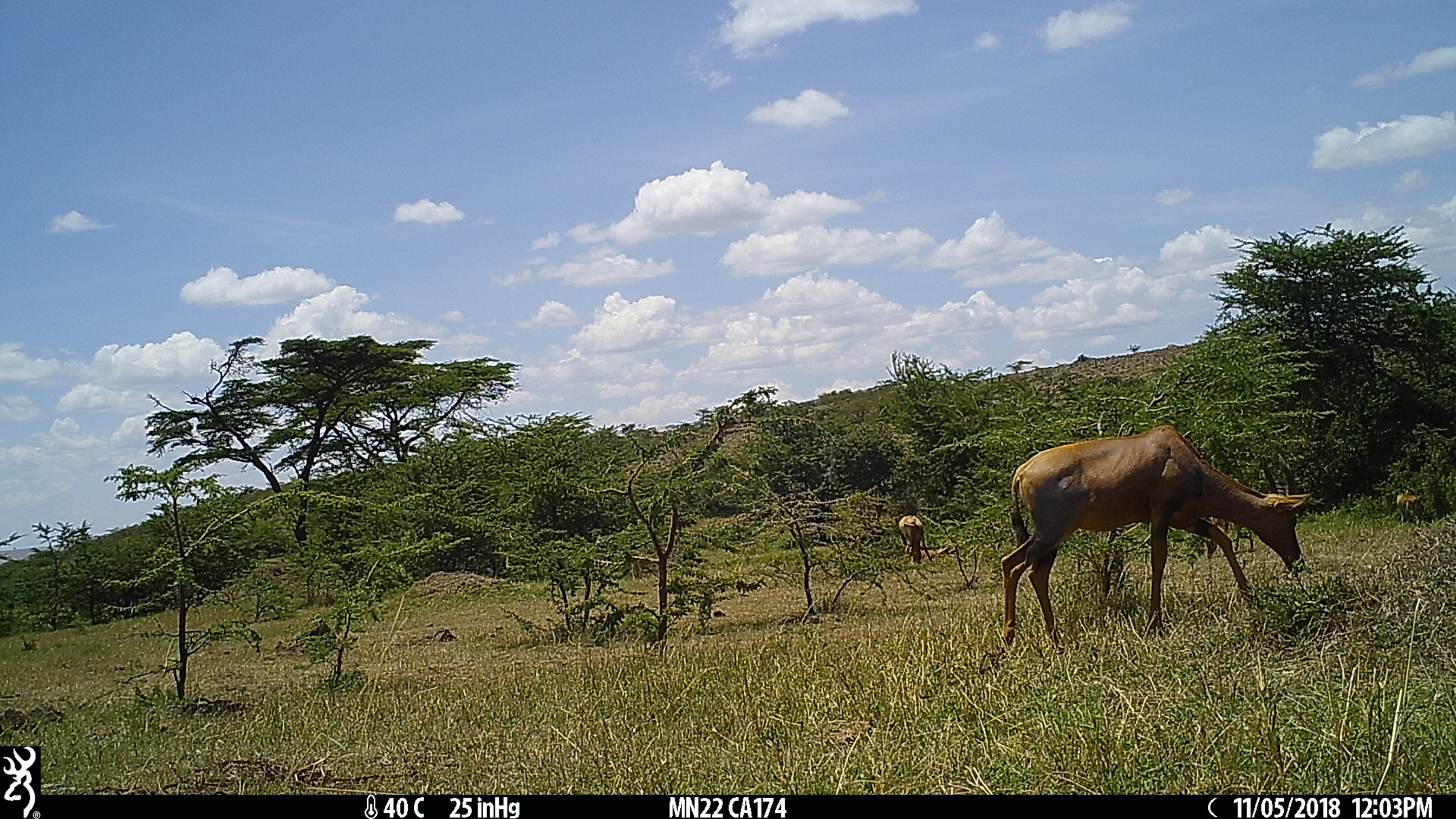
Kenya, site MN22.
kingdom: Animalia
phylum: Chordata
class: Mammalia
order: Artiodactyla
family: Bovidae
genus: Damaliscus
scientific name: Damaliscus lunatus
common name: topi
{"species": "topi (Damaliscus lunatus)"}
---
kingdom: Animalia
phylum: Chordata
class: Mammalia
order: Artiodactyla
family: Bovidae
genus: Aepyceros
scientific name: Aepyceros melampus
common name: impala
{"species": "impala (Aepyceros melampus)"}